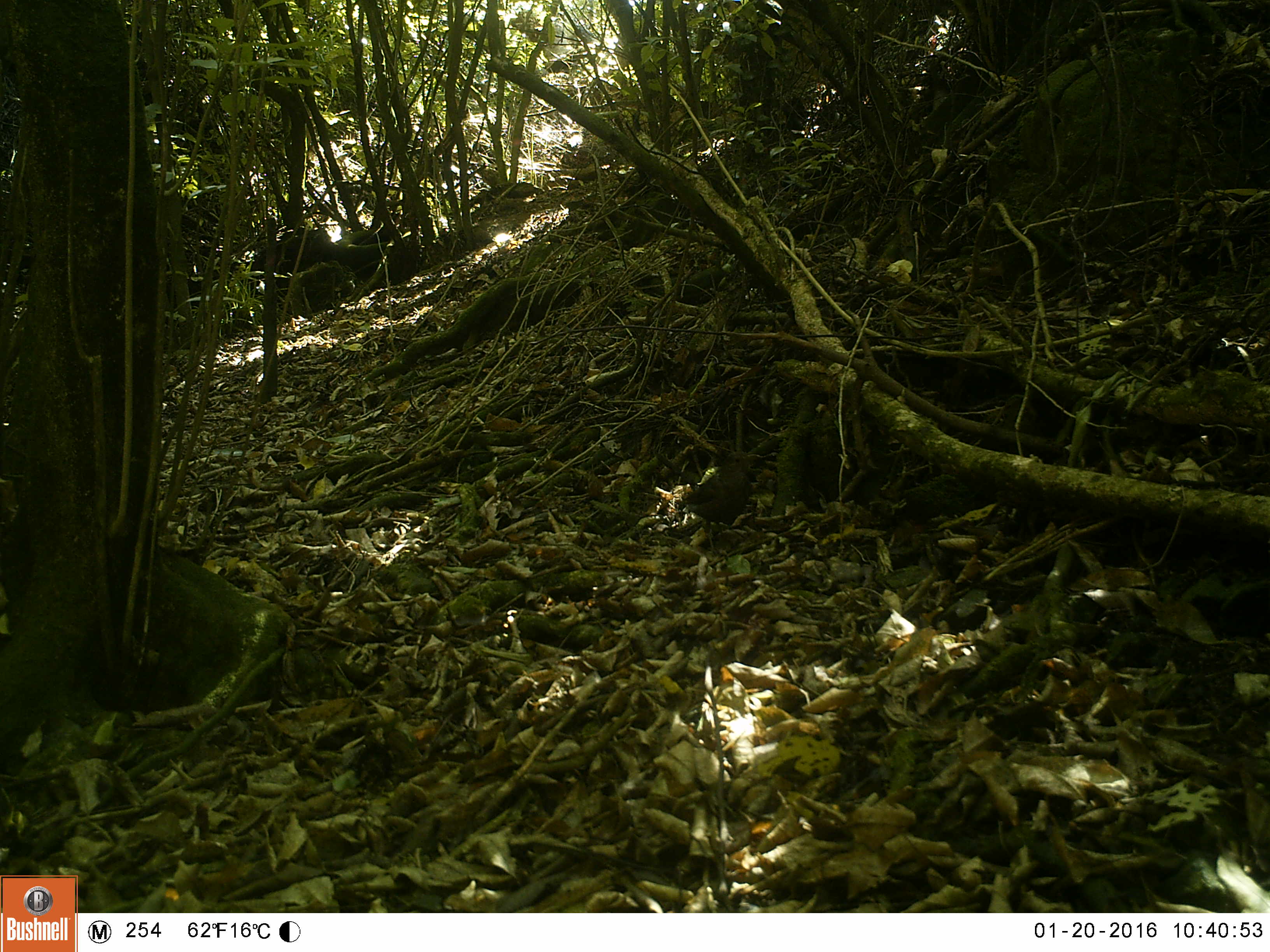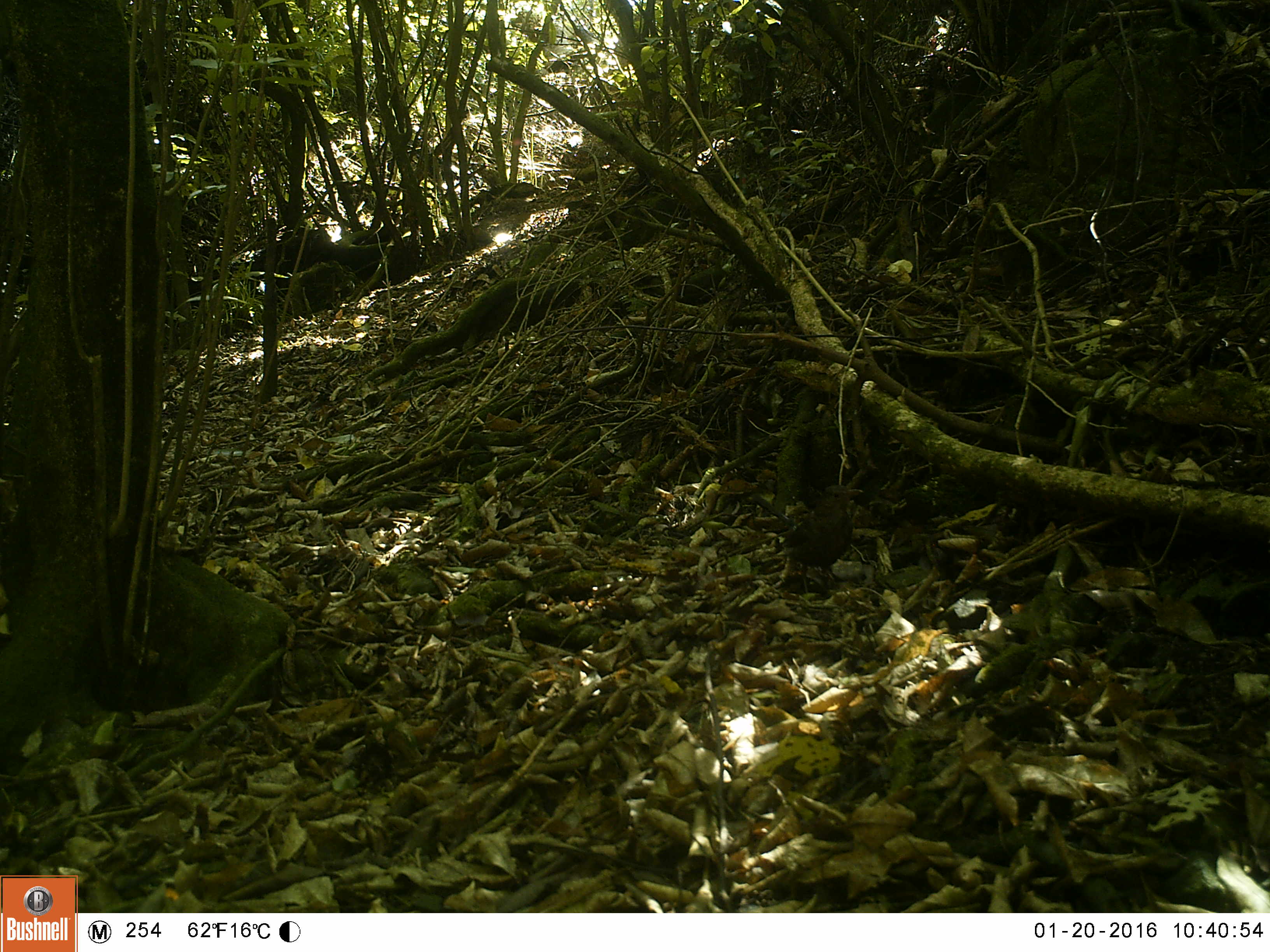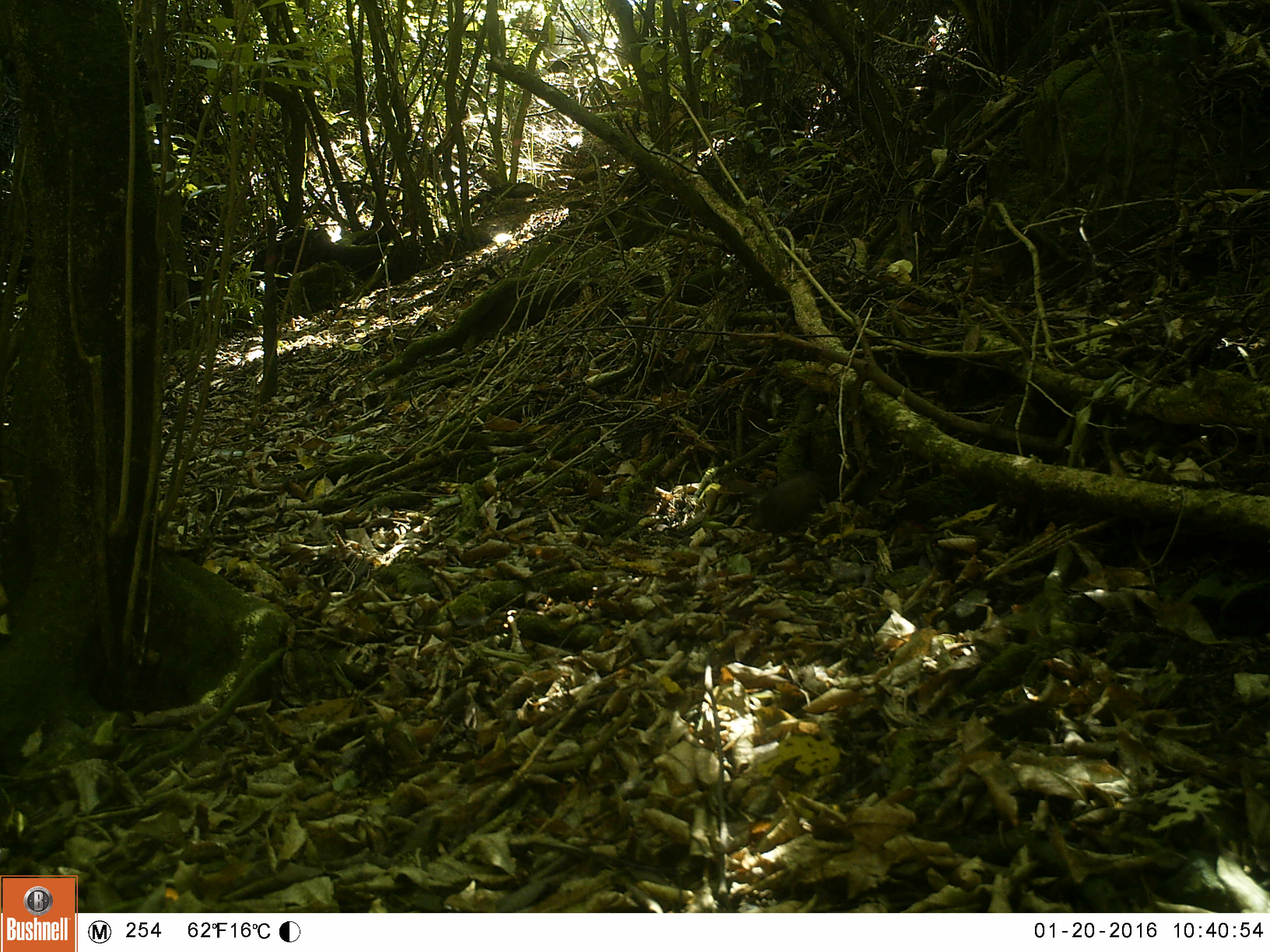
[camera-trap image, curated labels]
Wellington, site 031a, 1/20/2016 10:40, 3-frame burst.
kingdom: Animalia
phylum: Chordata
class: Aves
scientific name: Aves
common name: bird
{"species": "bird (Aves)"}